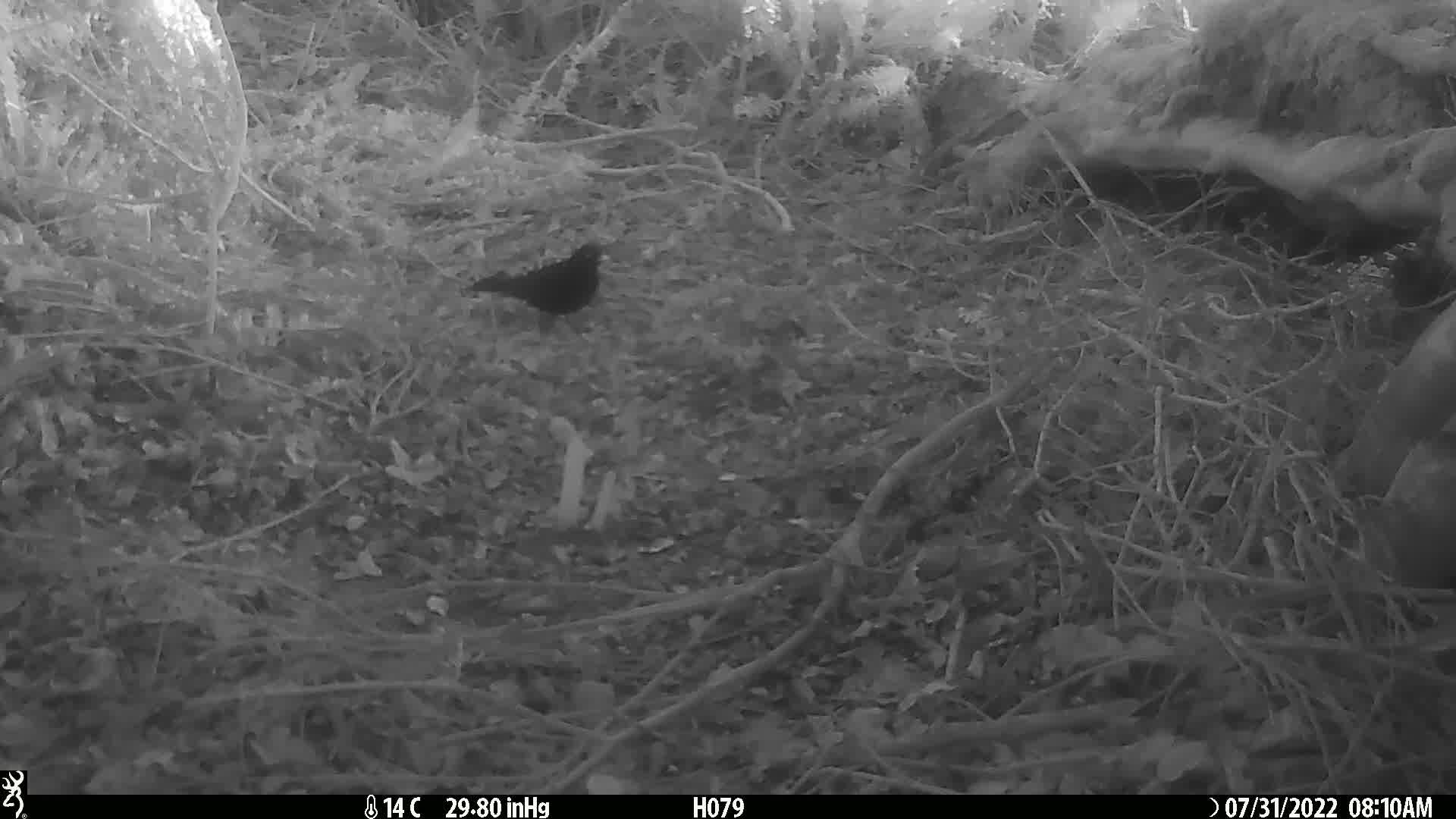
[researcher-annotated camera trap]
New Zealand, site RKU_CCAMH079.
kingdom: Animalia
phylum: Chordata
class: Aves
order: Passeriformes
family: Turdidae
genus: Turdus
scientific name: Turdus merula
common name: eurasian blackbird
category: blackbird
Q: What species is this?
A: Blackbird (eurasian blackbird) (Turdus merula).